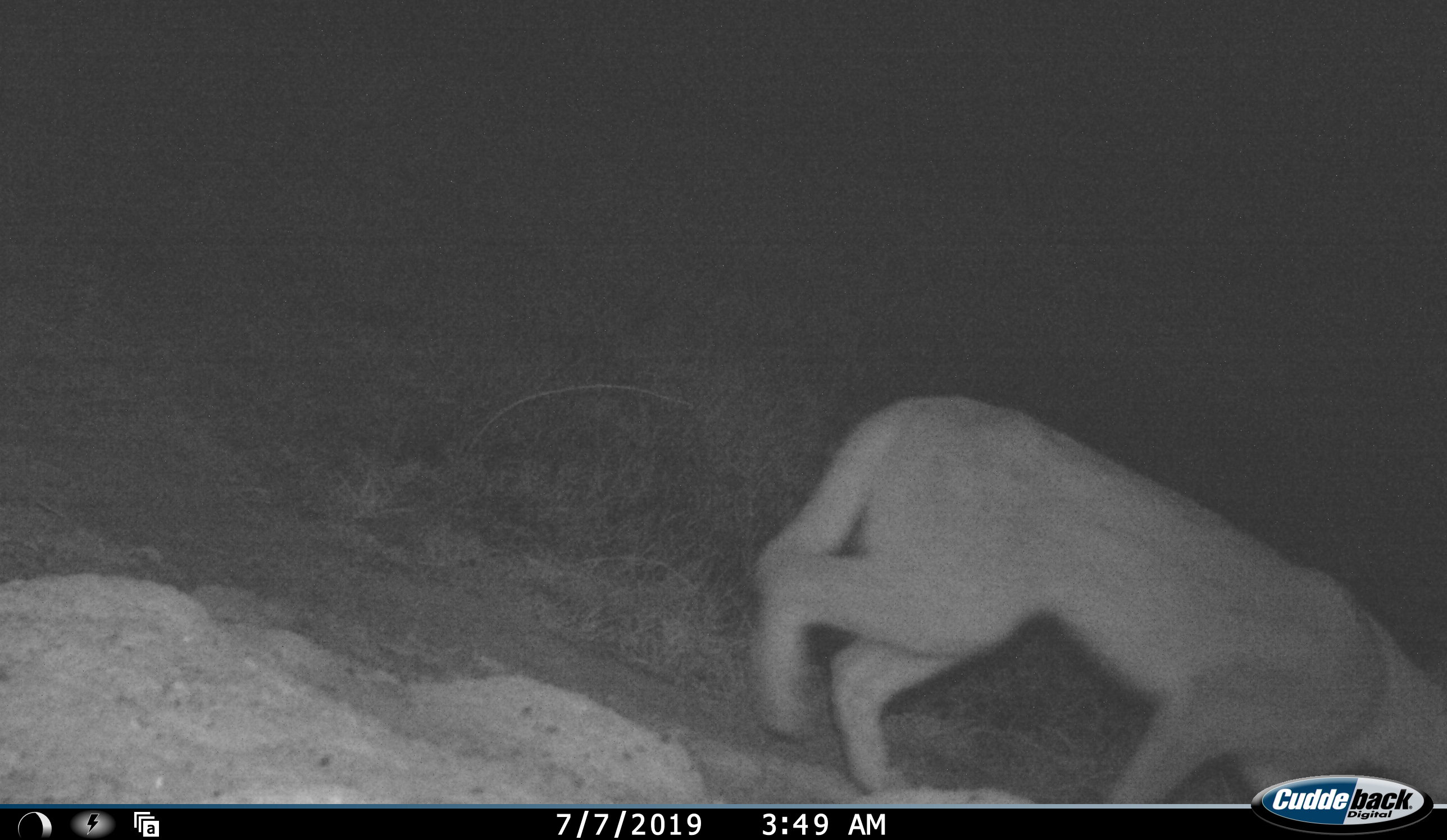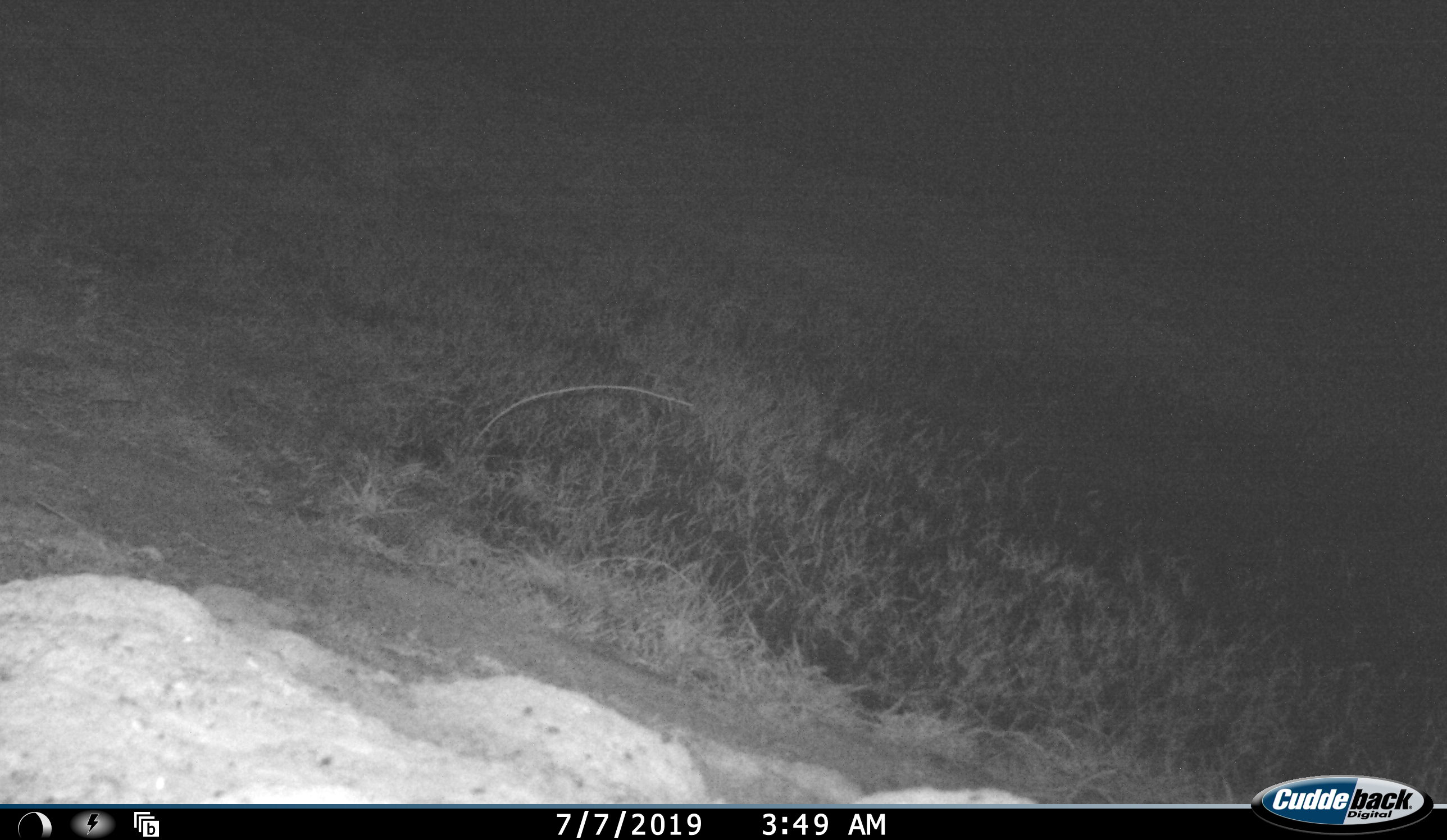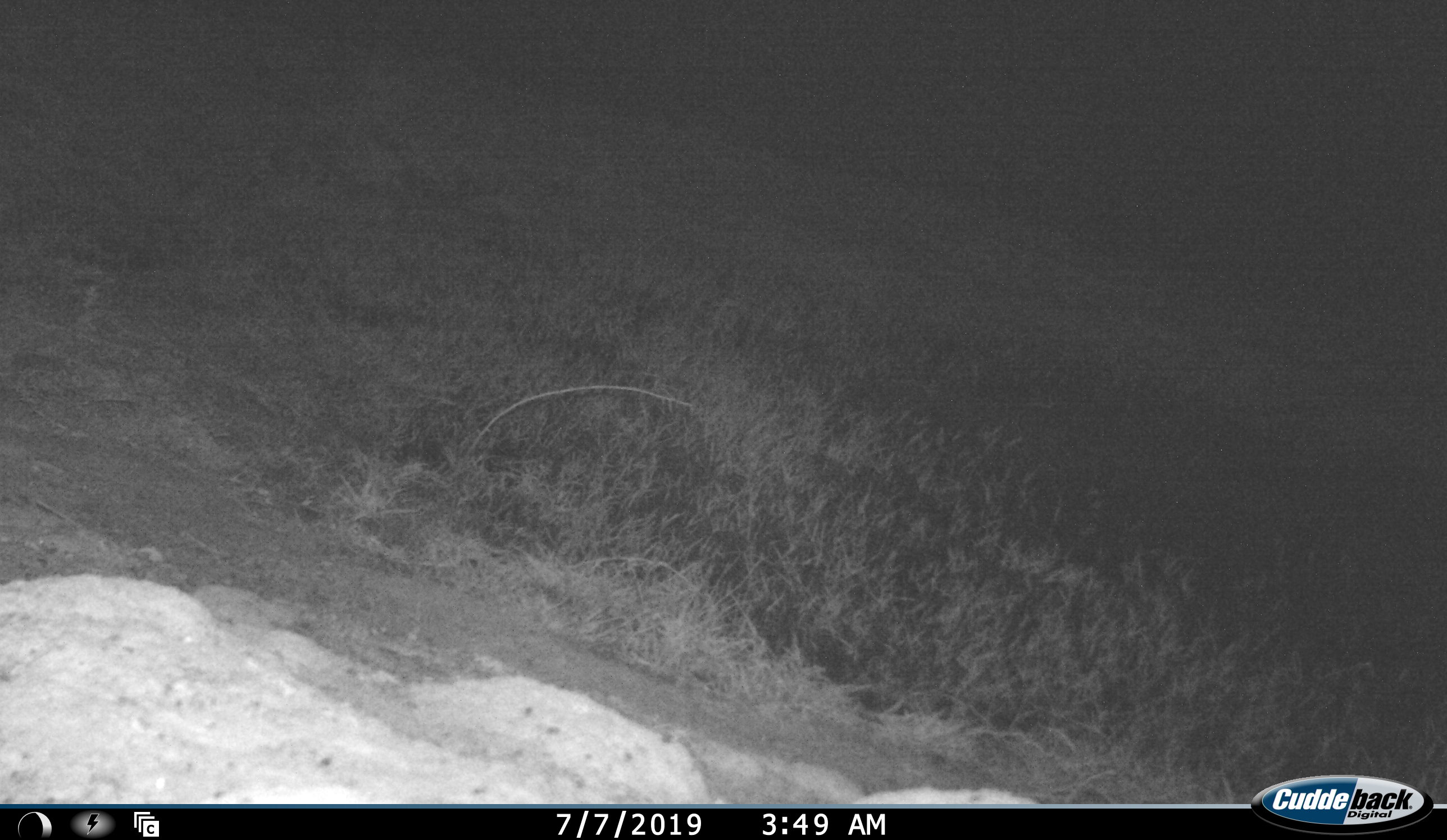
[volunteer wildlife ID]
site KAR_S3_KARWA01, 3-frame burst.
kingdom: Animalia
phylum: Chordata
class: Mammalia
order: Carnivora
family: Felidae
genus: Panthera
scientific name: Panthera leo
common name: lion female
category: lionfemale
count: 1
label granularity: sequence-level